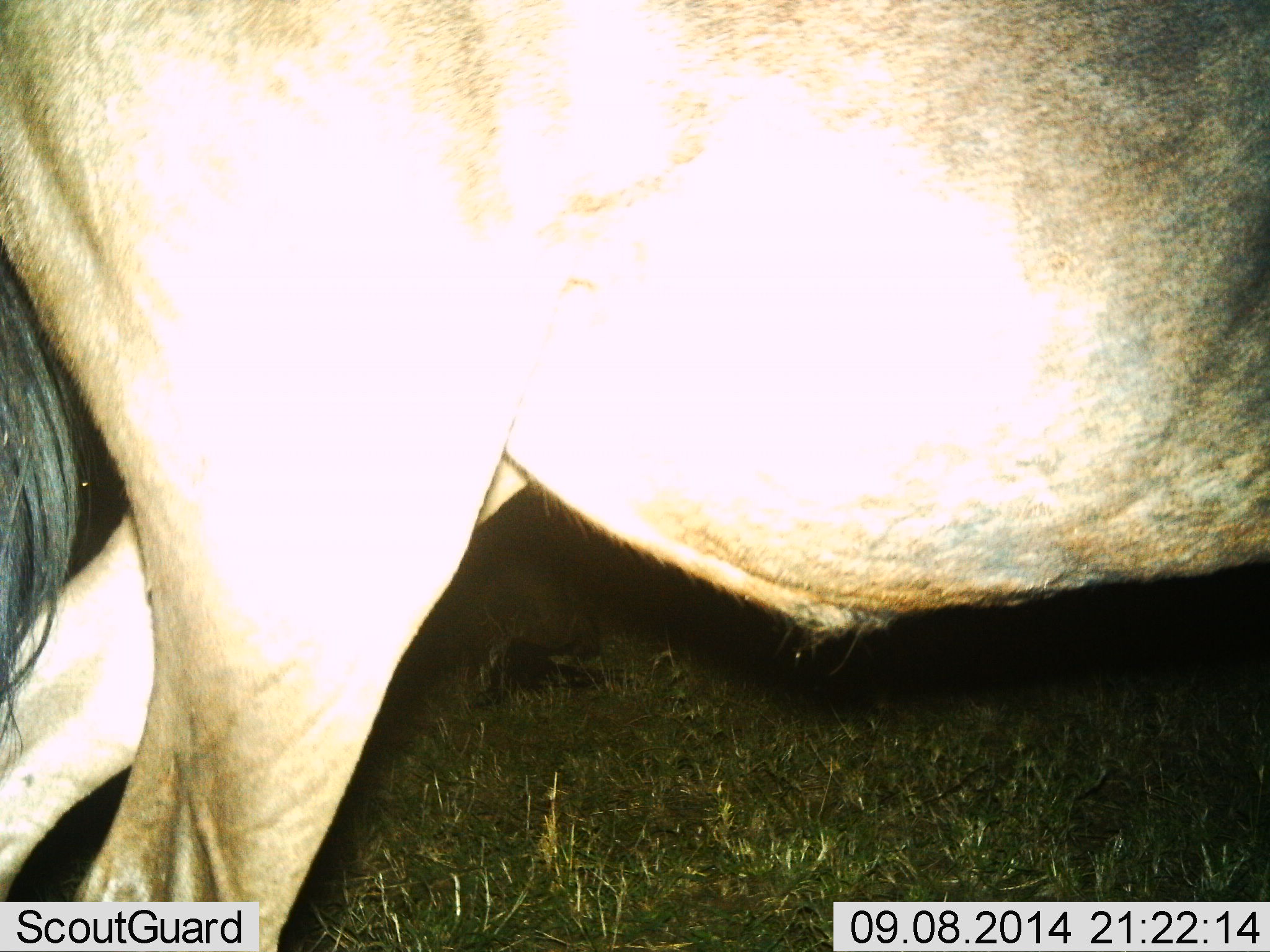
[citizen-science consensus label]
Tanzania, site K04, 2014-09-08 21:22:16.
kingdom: Animalia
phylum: Chordata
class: Mammalia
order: Artiodactyla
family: Bovidae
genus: Connochaetes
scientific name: Connochaetes taurinus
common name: blue wildebeest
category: wildebeest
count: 1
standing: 40%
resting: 0%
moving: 60%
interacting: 0%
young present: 0%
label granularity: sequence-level